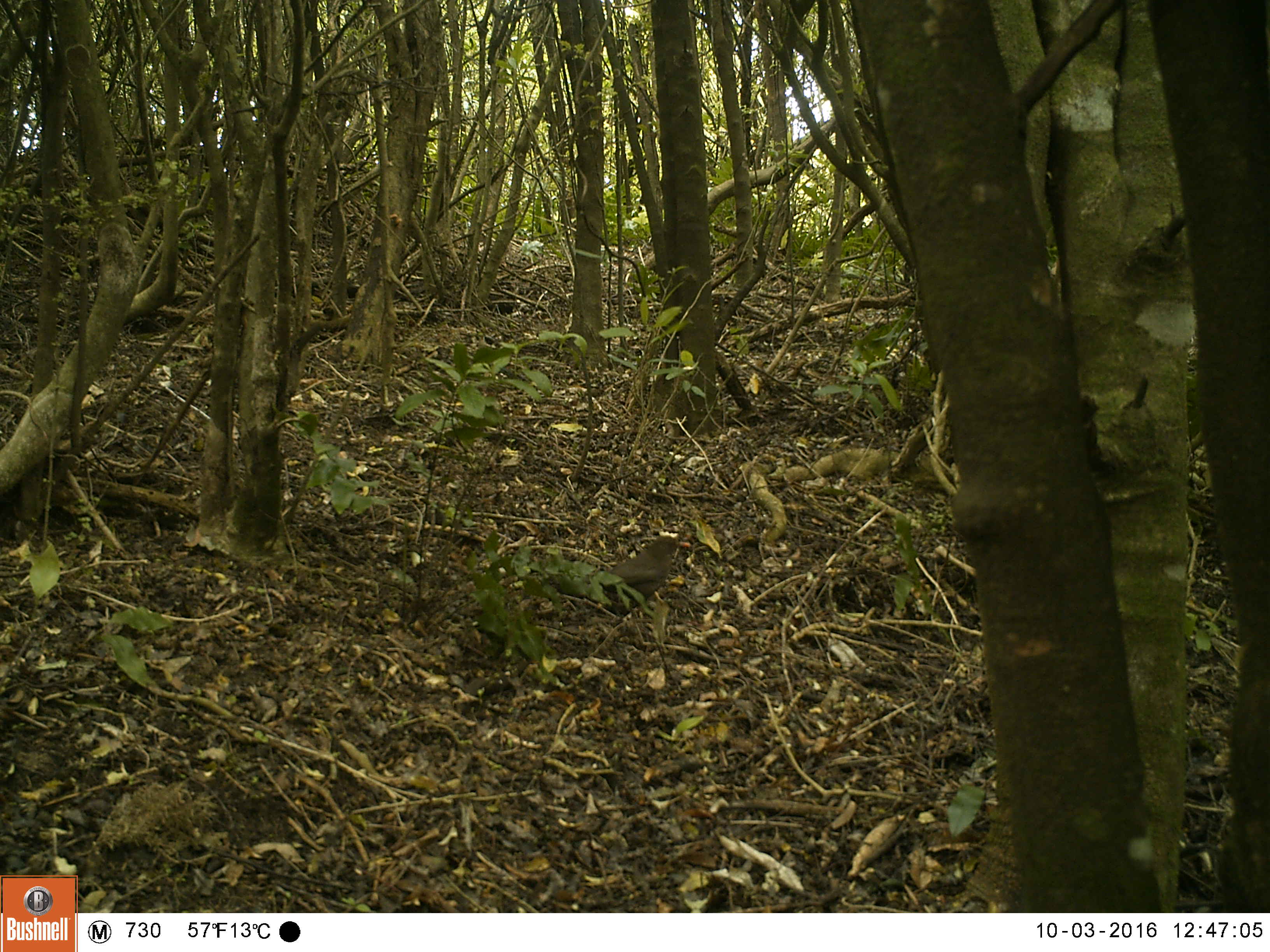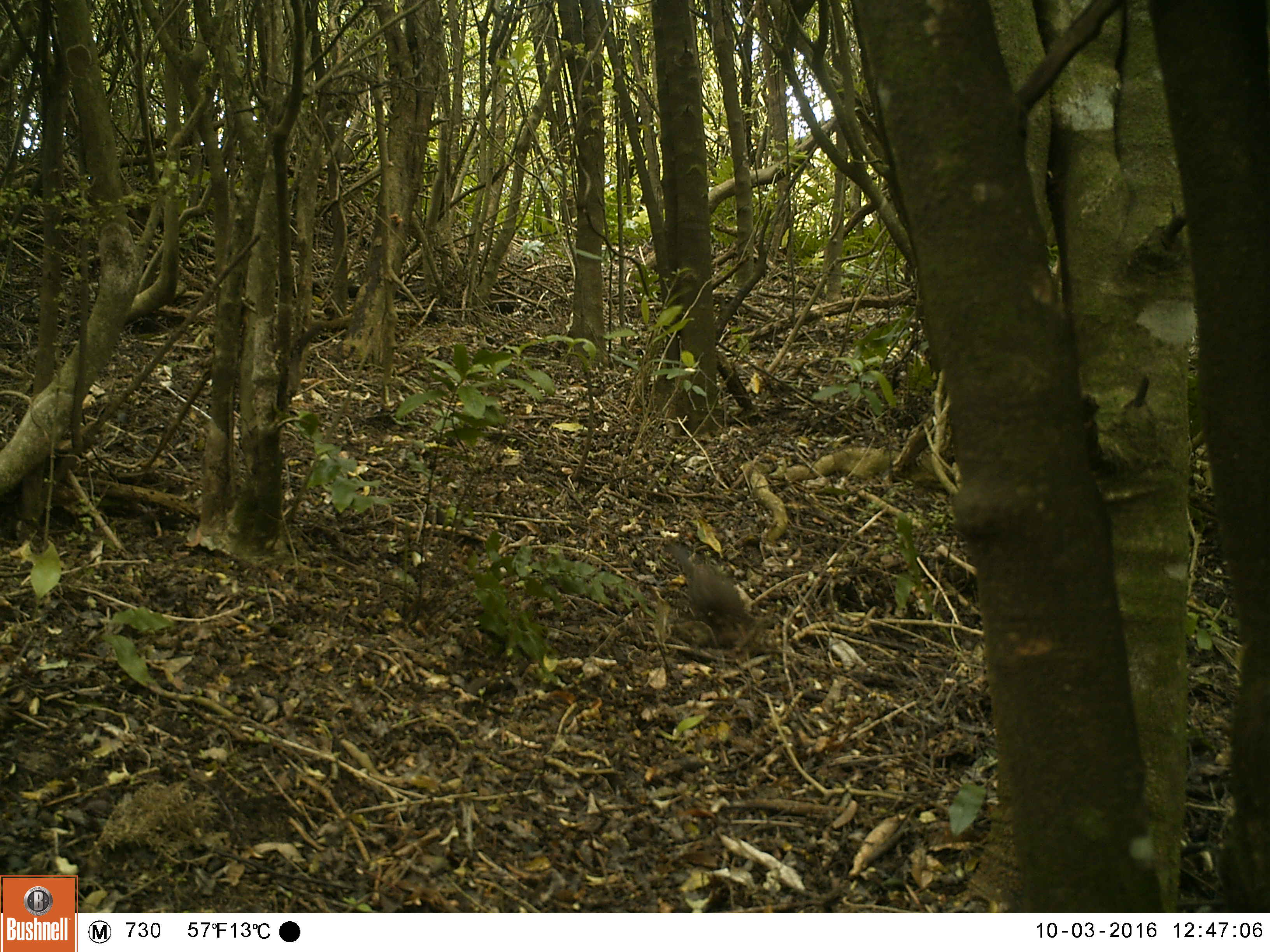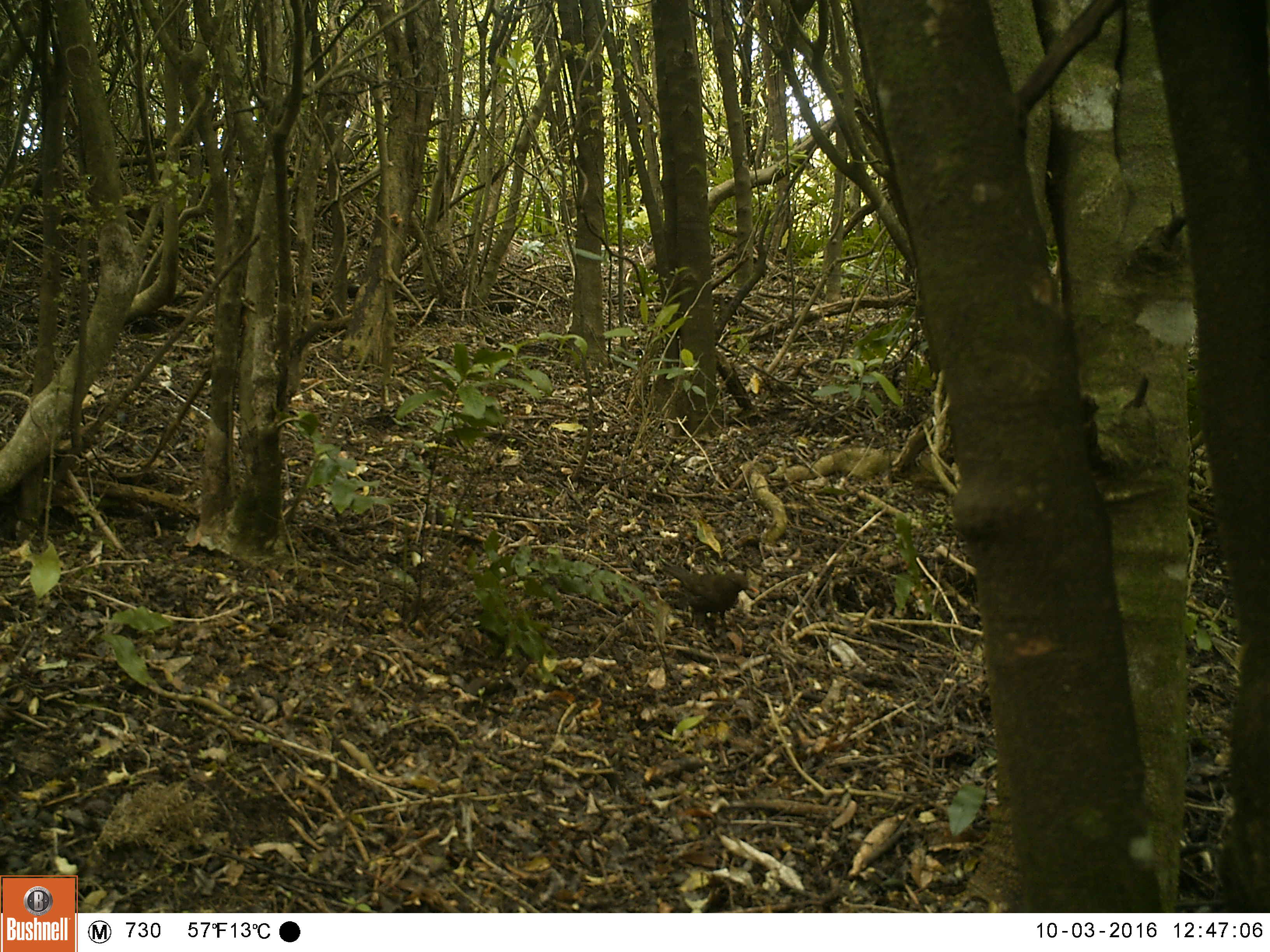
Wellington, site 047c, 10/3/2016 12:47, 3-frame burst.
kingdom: Animalia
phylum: Chordata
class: Aves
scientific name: Aves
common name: bird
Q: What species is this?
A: Bird (Aves).